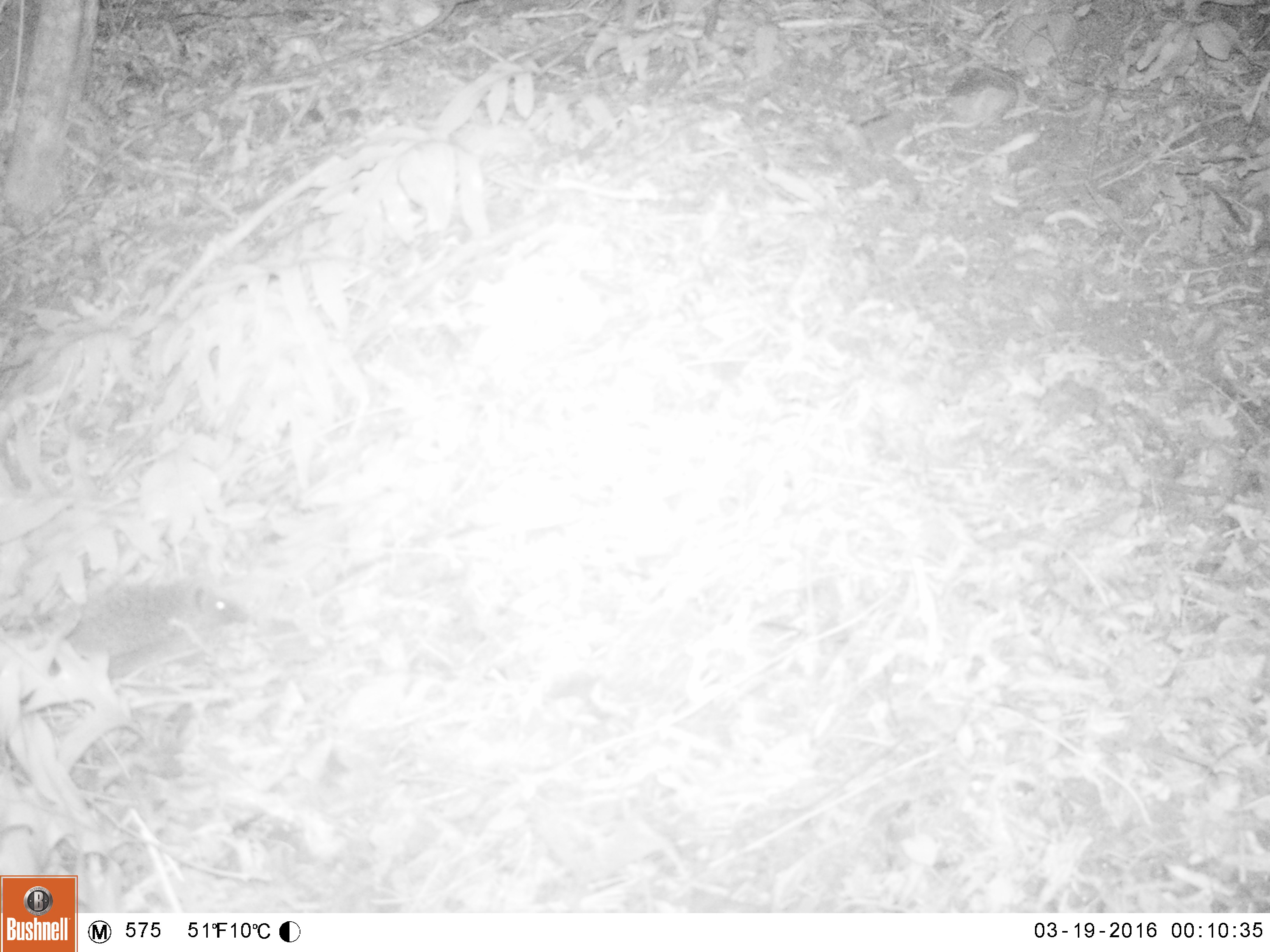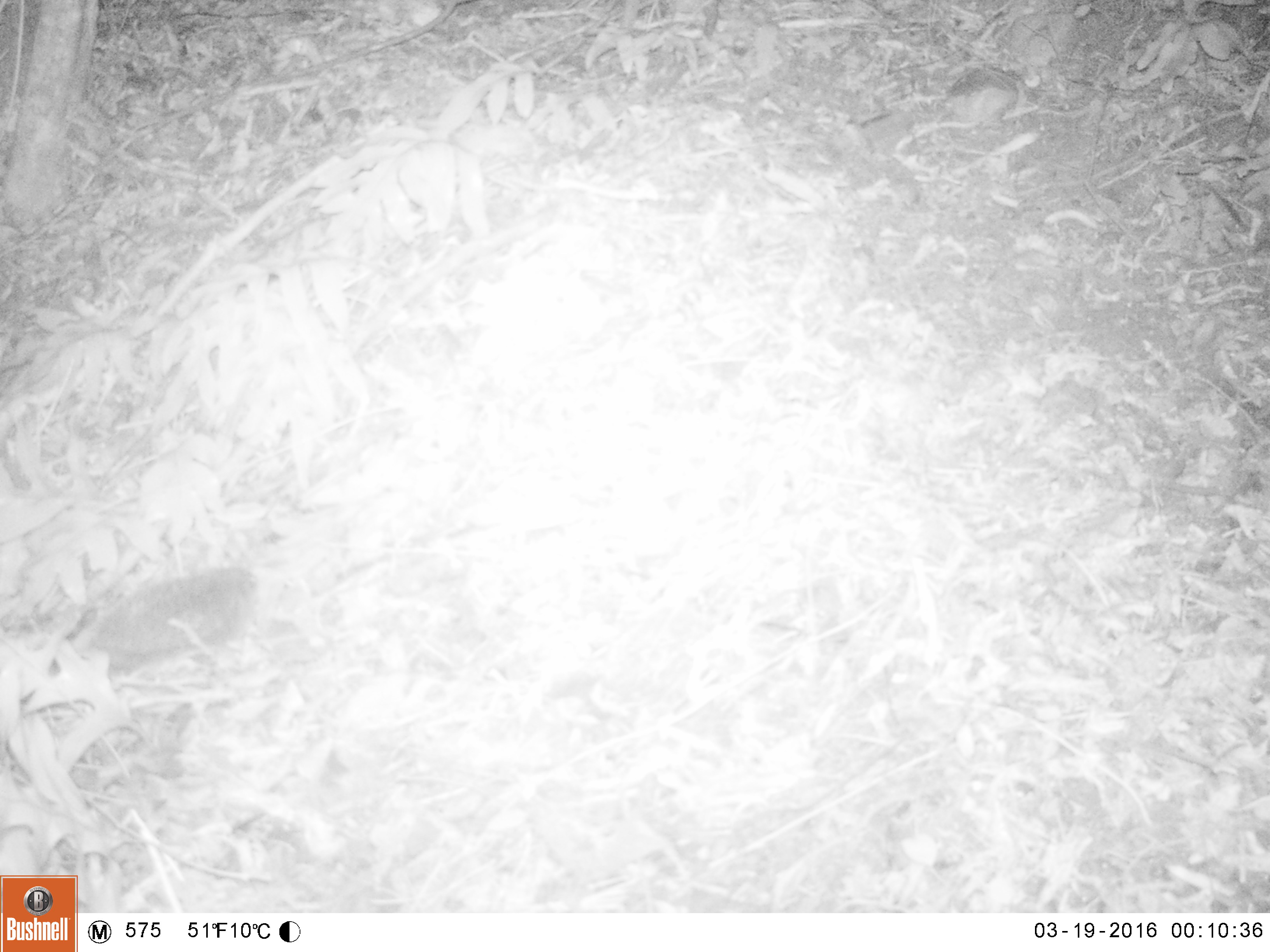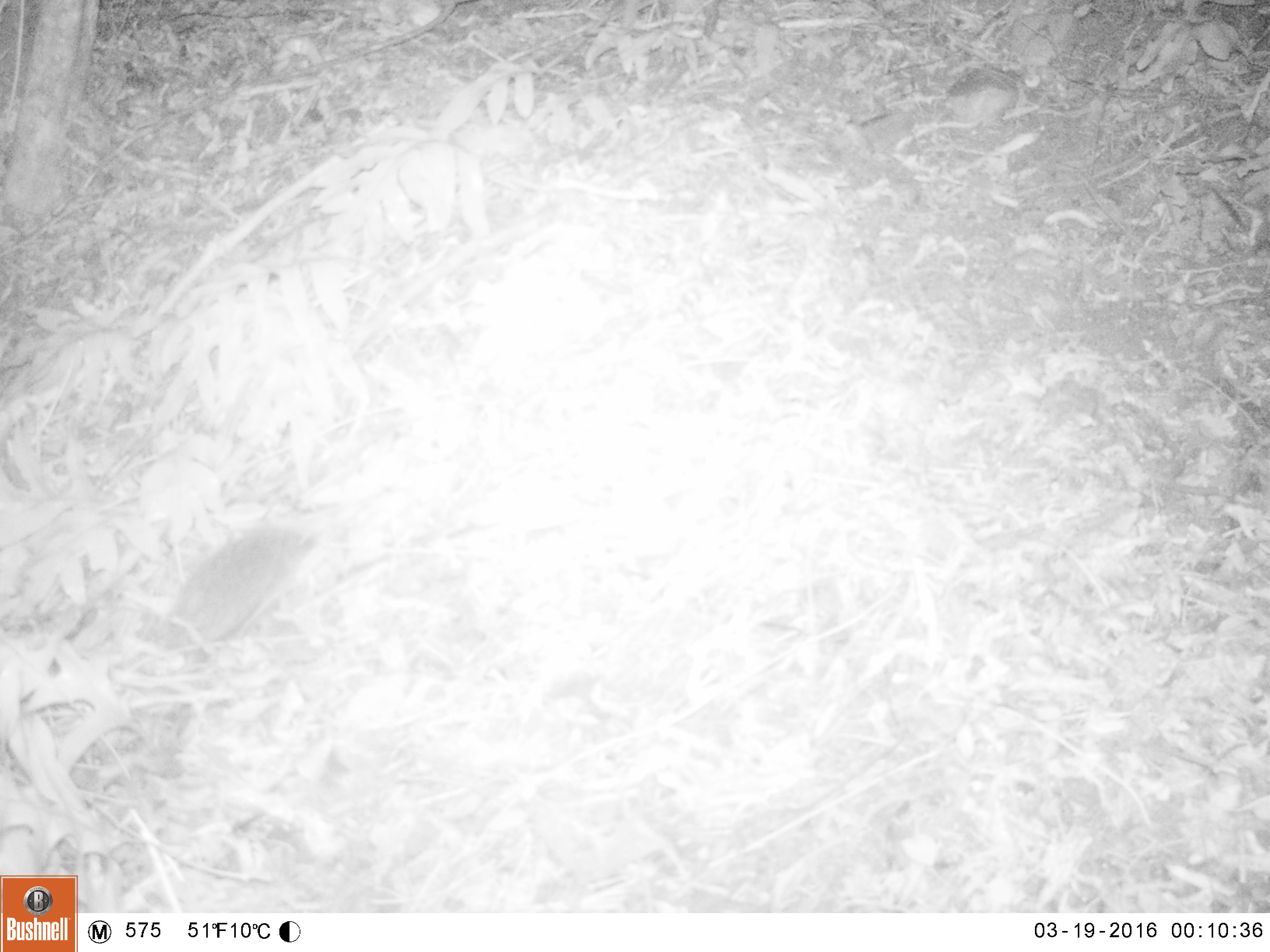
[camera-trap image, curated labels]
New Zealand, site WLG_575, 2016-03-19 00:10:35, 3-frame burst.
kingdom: Animalia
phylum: Chordata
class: Mammalia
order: Eulipotyphla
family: Erinaceidae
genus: Erinaceus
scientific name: Erinaceus europaeus europaeus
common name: european hedgehog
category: hedgehog